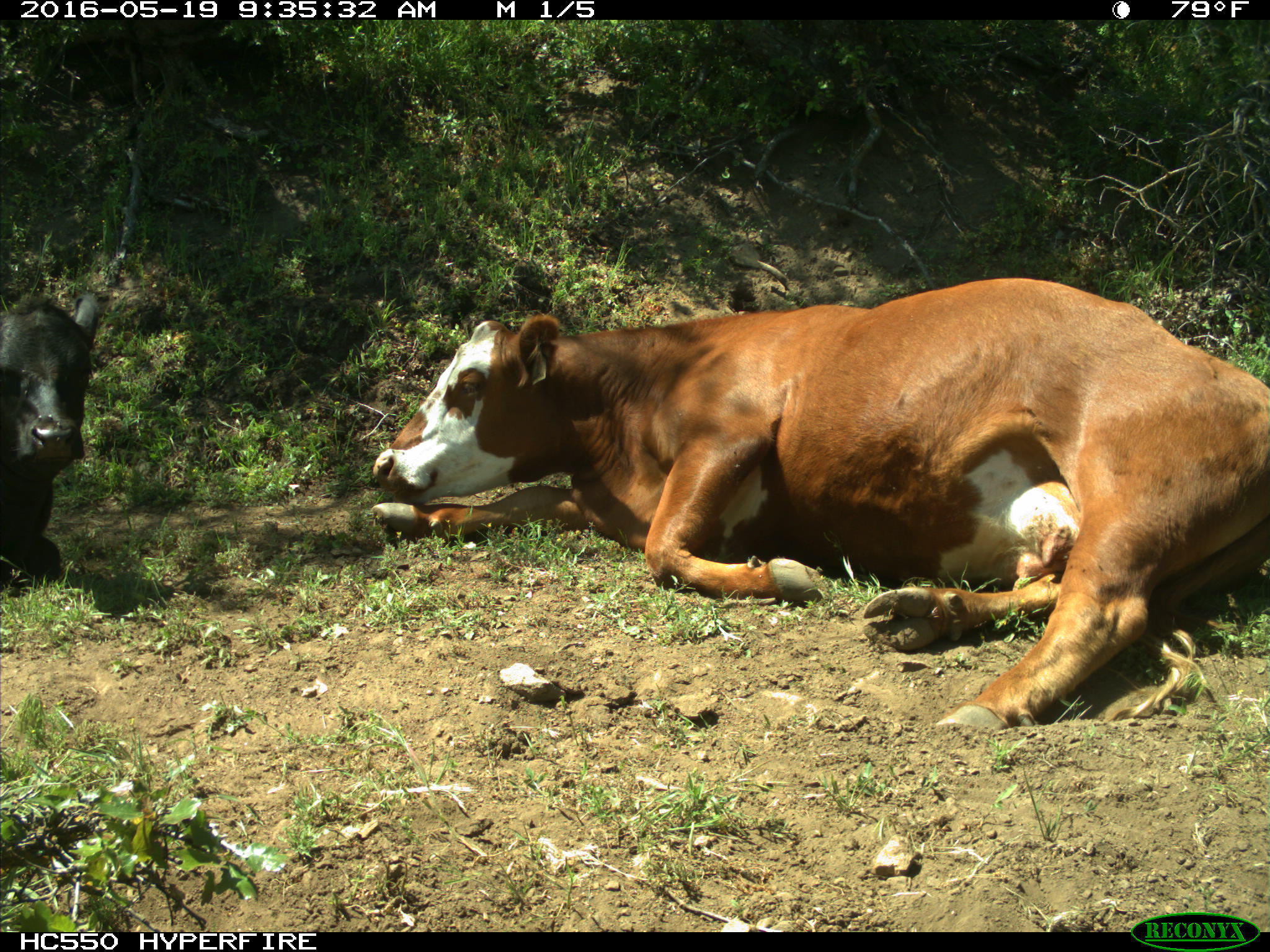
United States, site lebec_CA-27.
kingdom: Animalia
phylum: Chordata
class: Mammalia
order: Artiodactyla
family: Bovidae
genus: Bos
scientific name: Bos taurus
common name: domestic cow